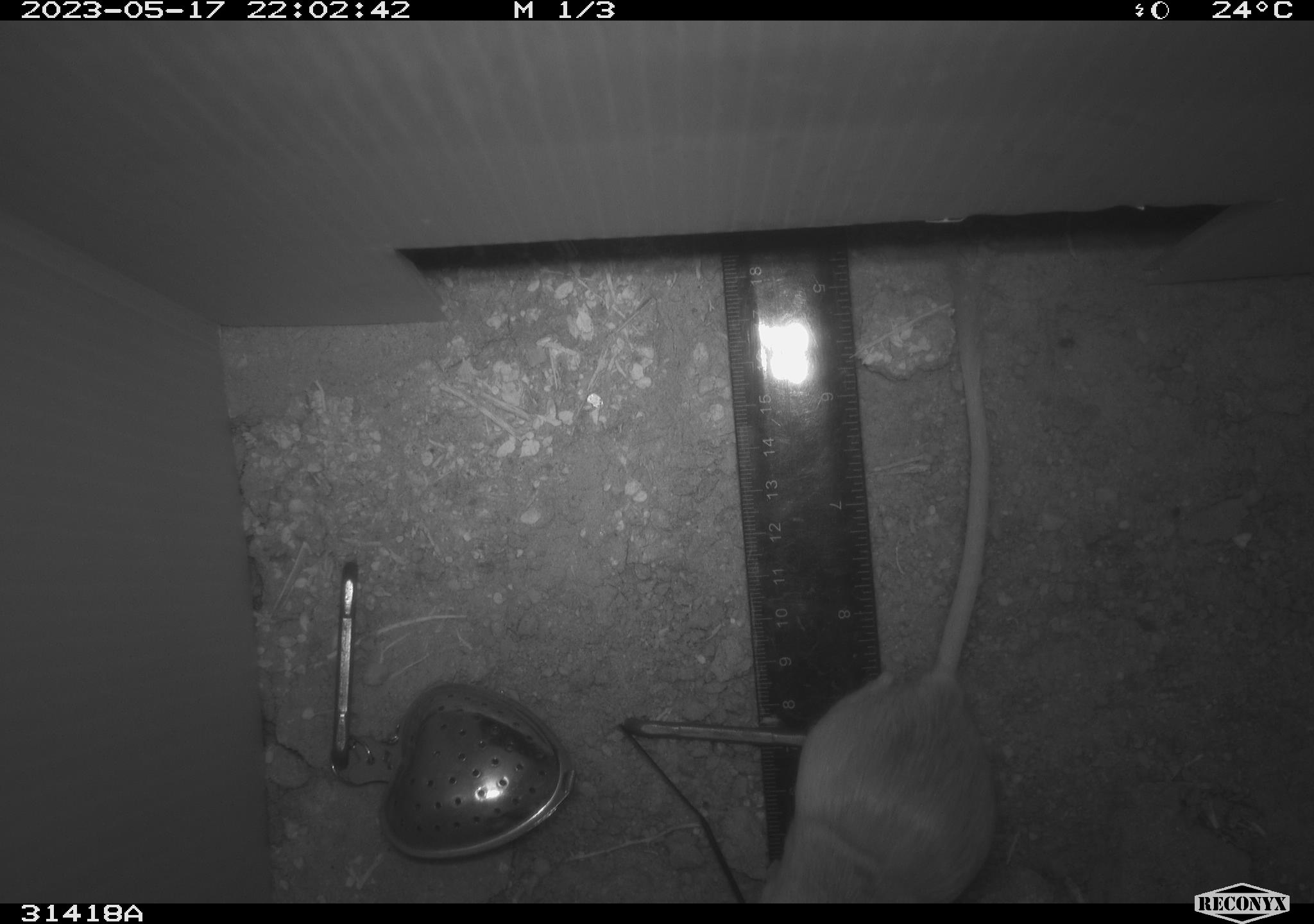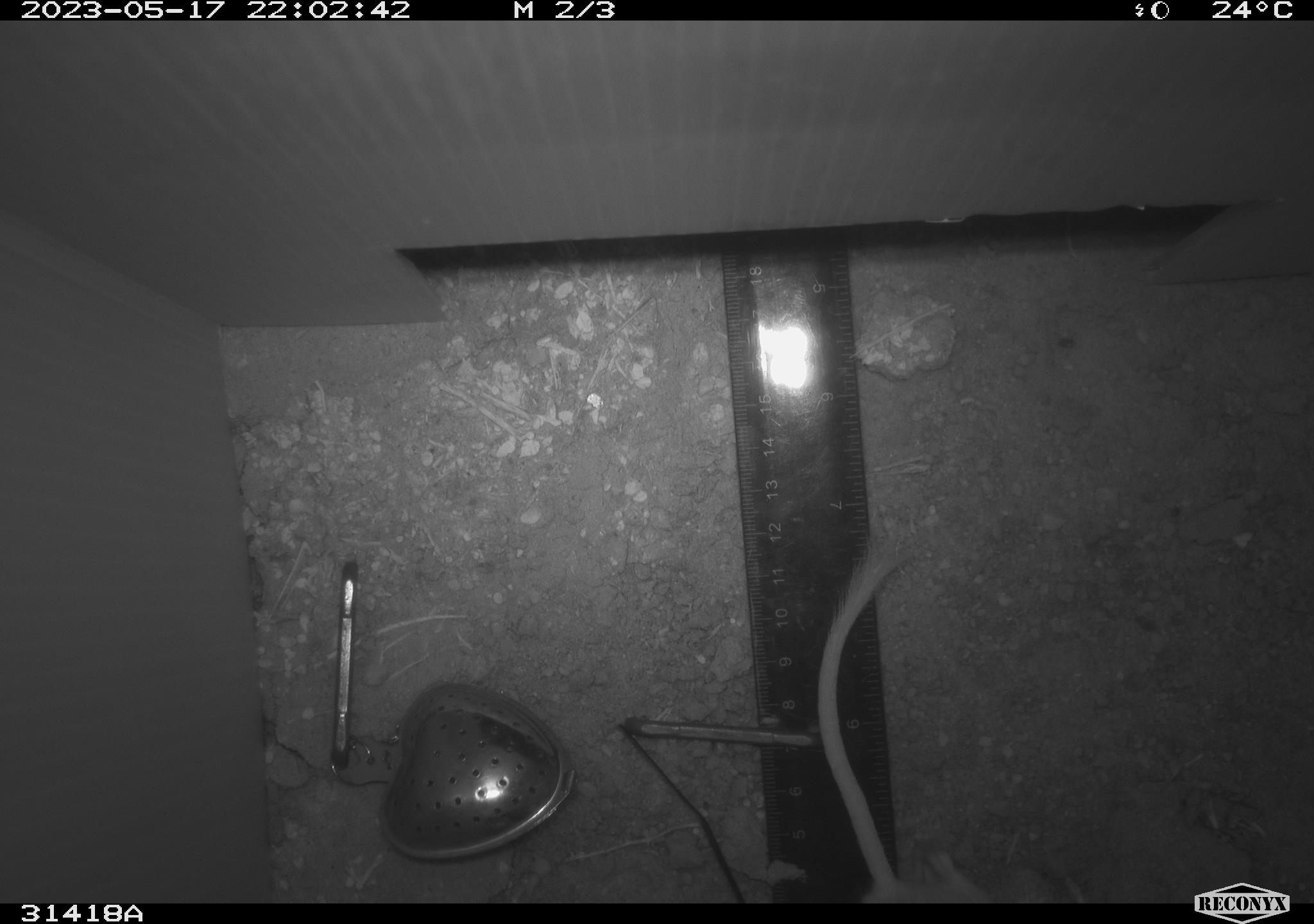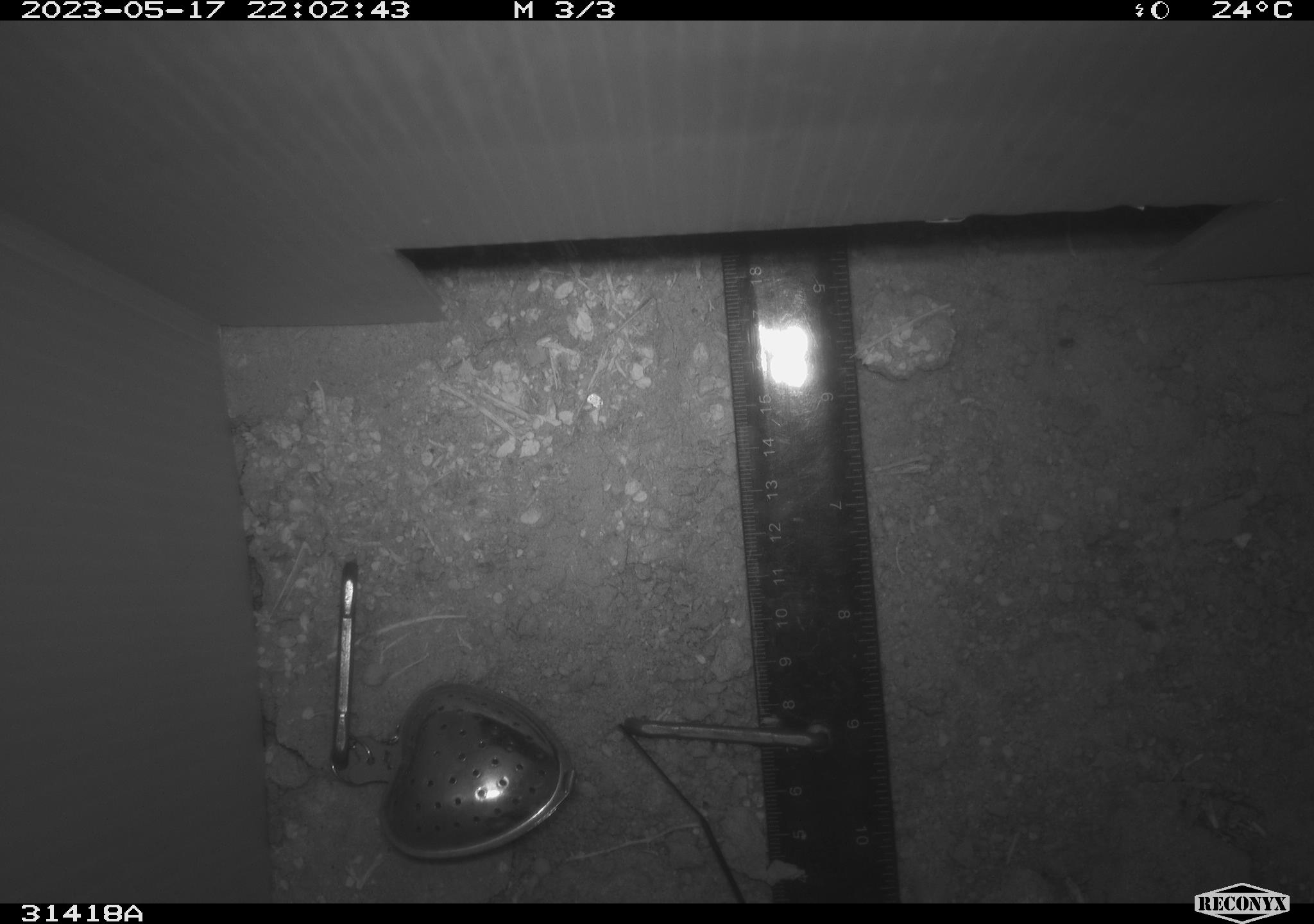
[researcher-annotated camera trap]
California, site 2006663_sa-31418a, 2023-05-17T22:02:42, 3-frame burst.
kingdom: Animalia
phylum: Chordata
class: Mammalia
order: Rodentia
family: Heteromyidae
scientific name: Heteromyidae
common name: kangaroo rats and pocket mice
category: heteromyidae family